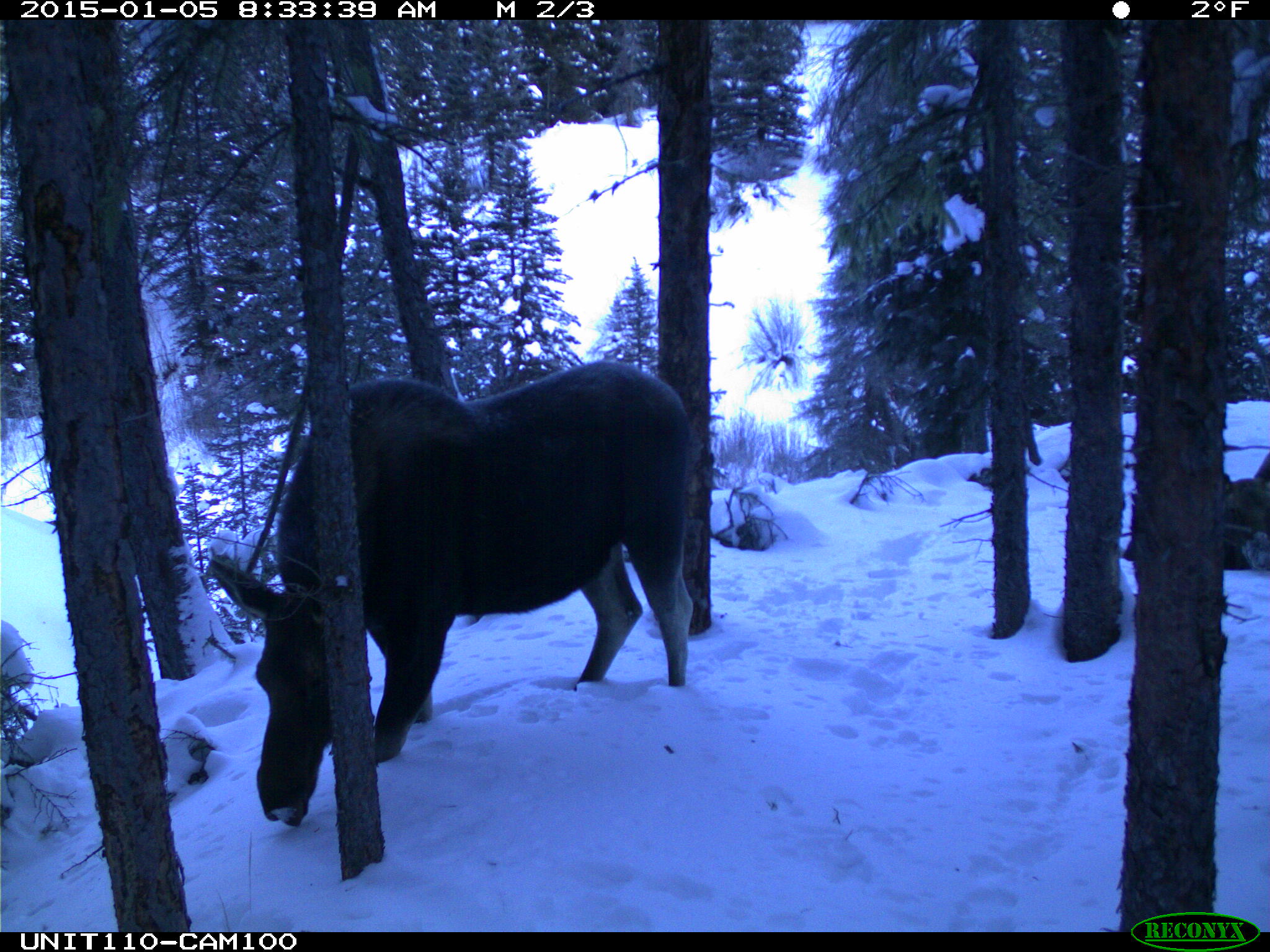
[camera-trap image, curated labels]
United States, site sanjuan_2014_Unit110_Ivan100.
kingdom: Animalia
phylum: Chordata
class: Mammalia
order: Artiodactyla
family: Cervidae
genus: Alces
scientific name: Alces alces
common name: moose